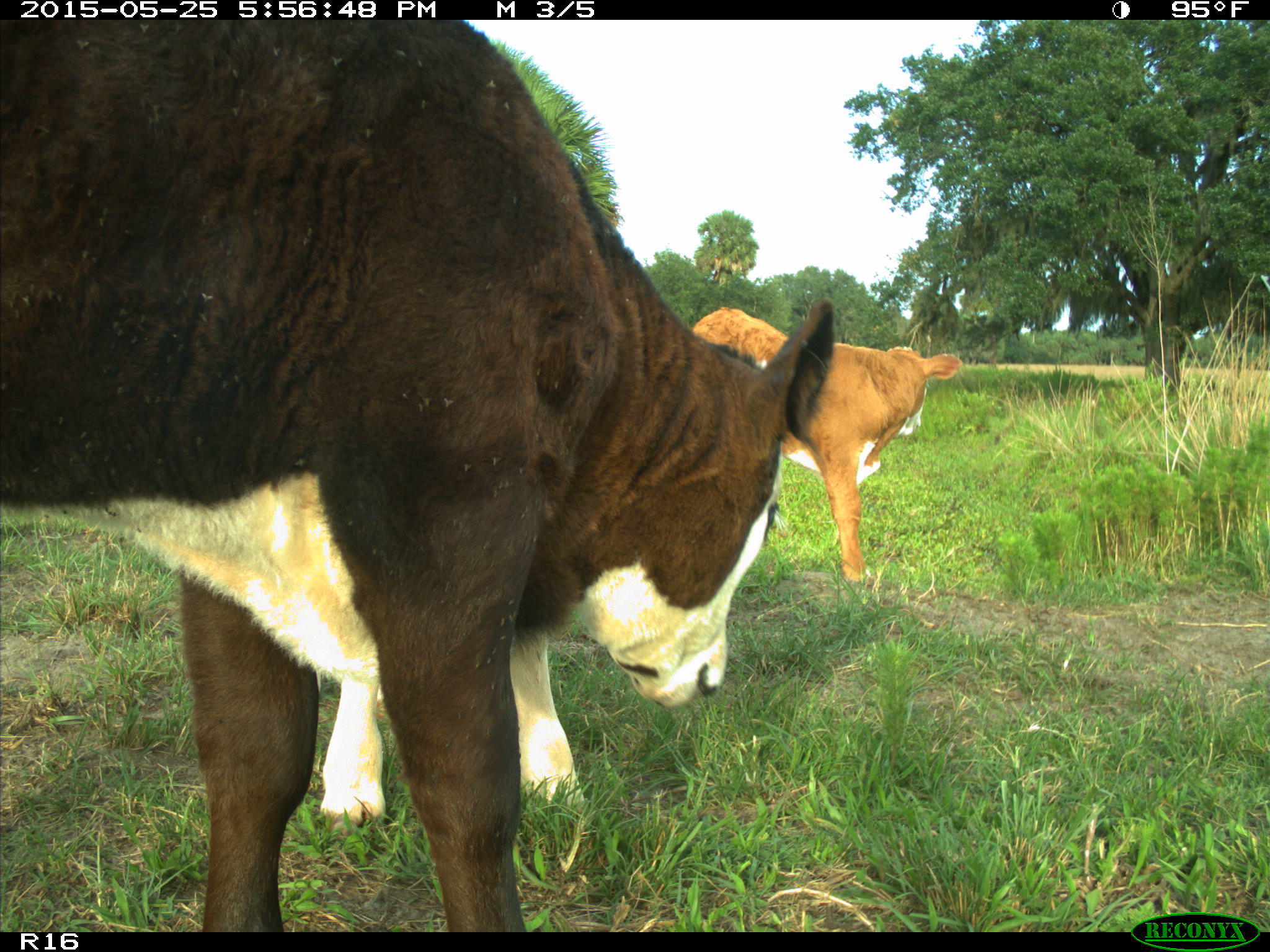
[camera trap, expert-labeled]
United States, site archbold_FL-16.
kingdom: Animalia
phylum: Chordata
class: Mammalia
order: Artiodactyla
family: Bovidae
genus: Bos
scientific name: Bos taurus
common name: domestic cow